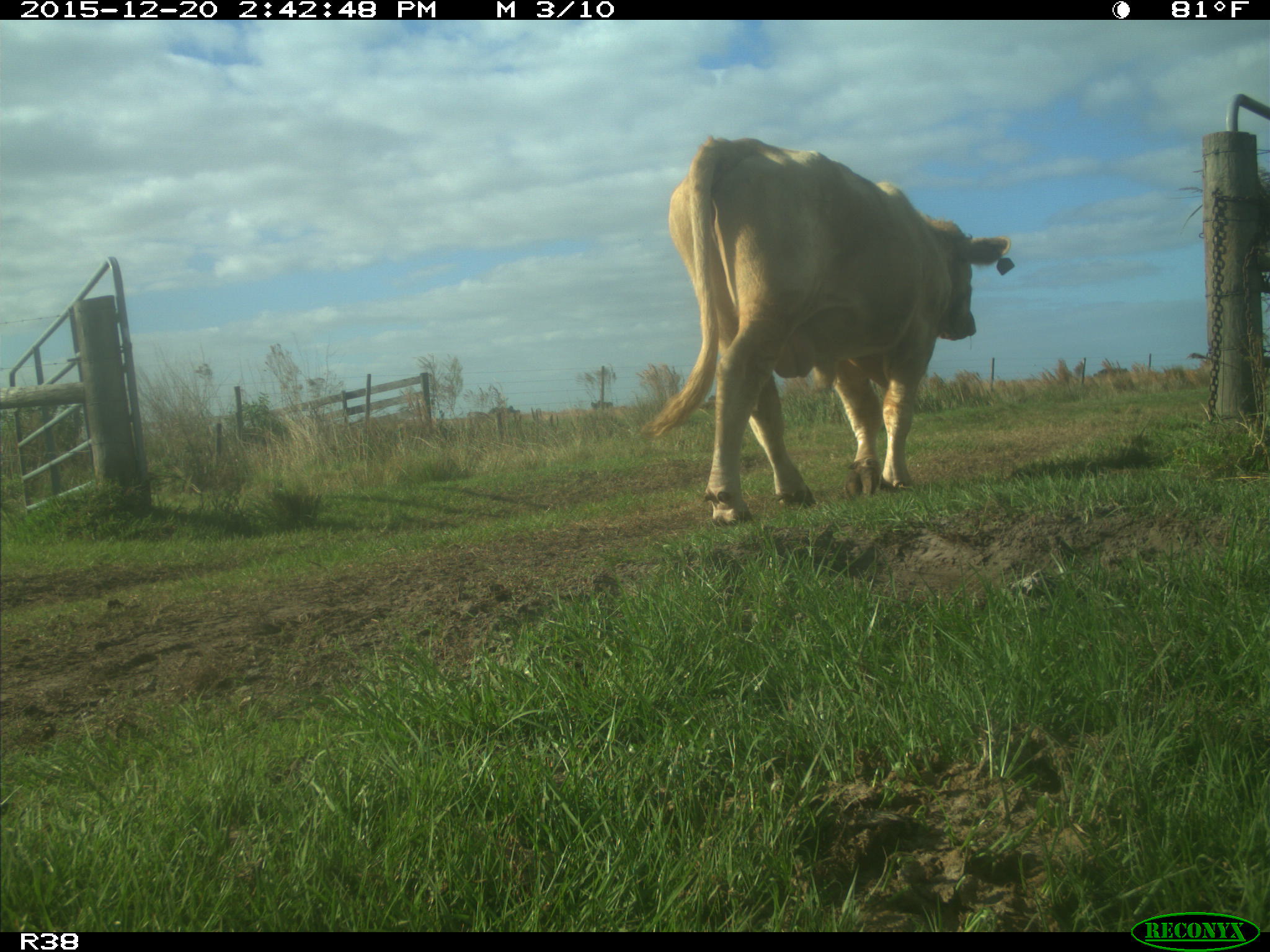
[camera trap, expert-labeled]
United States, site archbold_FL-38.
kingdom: Animalia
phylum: Chordata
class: Mammalia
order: Artiodactyla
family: Bovidae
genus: Bos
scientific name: Bos taurus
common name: domestic cow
Bos taurus (domestic cow).